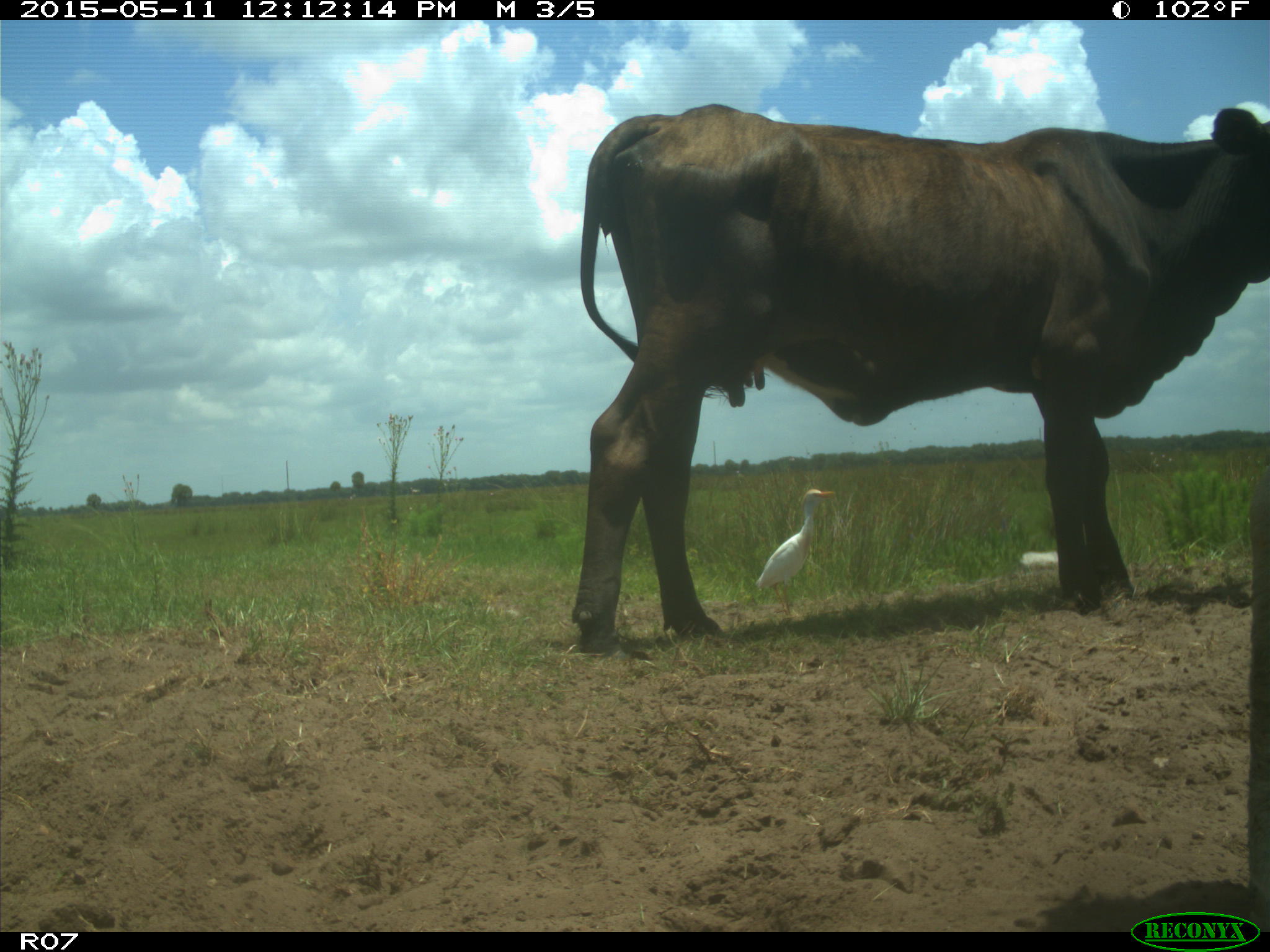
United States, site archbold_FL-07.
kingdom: Animalia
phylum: Chordata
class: Mammalia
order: Artiodactyla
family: Bovidae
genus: Bos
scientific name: Bos taurus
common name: domestic cow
Bos taurus (domestic cow).